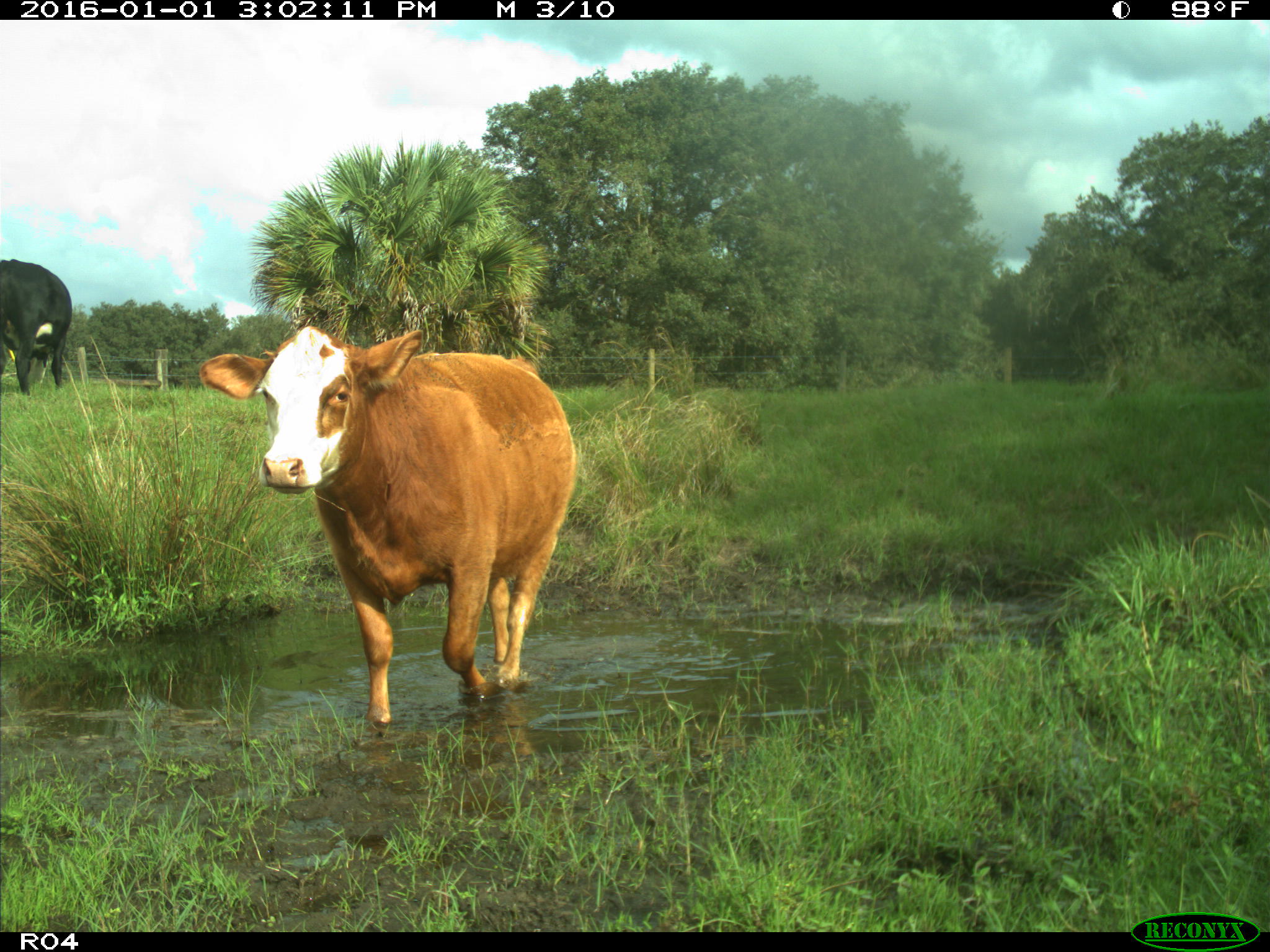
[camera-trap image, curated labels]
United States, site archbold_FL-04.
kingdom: Animalia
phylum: Chordata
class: Mammalia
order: Artiodactyla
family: Bovidae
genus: Bos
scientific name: Bos taurus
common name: domestic cow